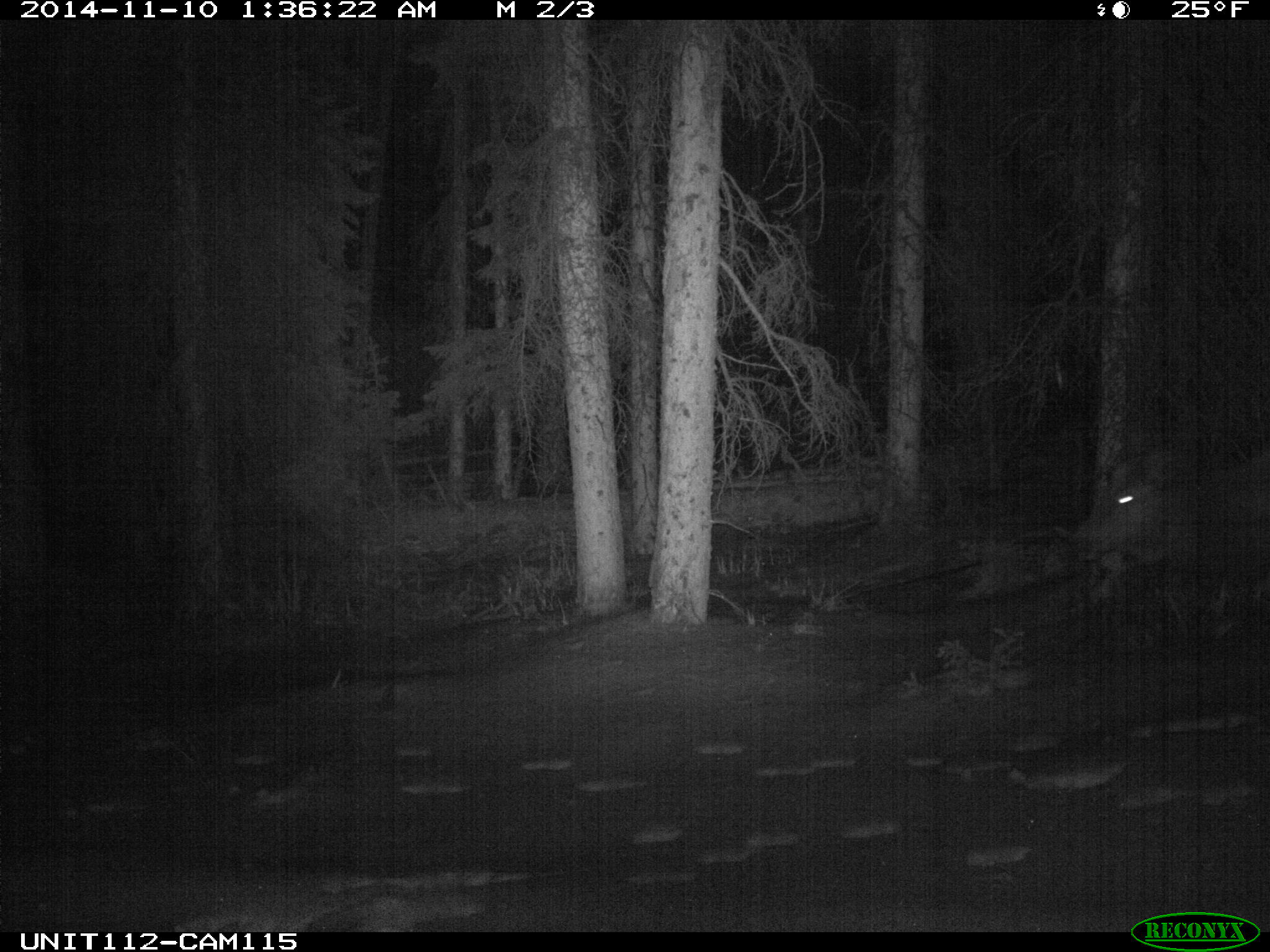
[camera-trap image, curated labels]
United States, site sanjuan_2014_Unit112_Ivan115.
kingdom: Animalia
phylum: Chordata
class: Mammalia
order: Artiodactyla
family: Cervidae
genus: Cervus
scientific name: Cervus elaphus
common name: red deer